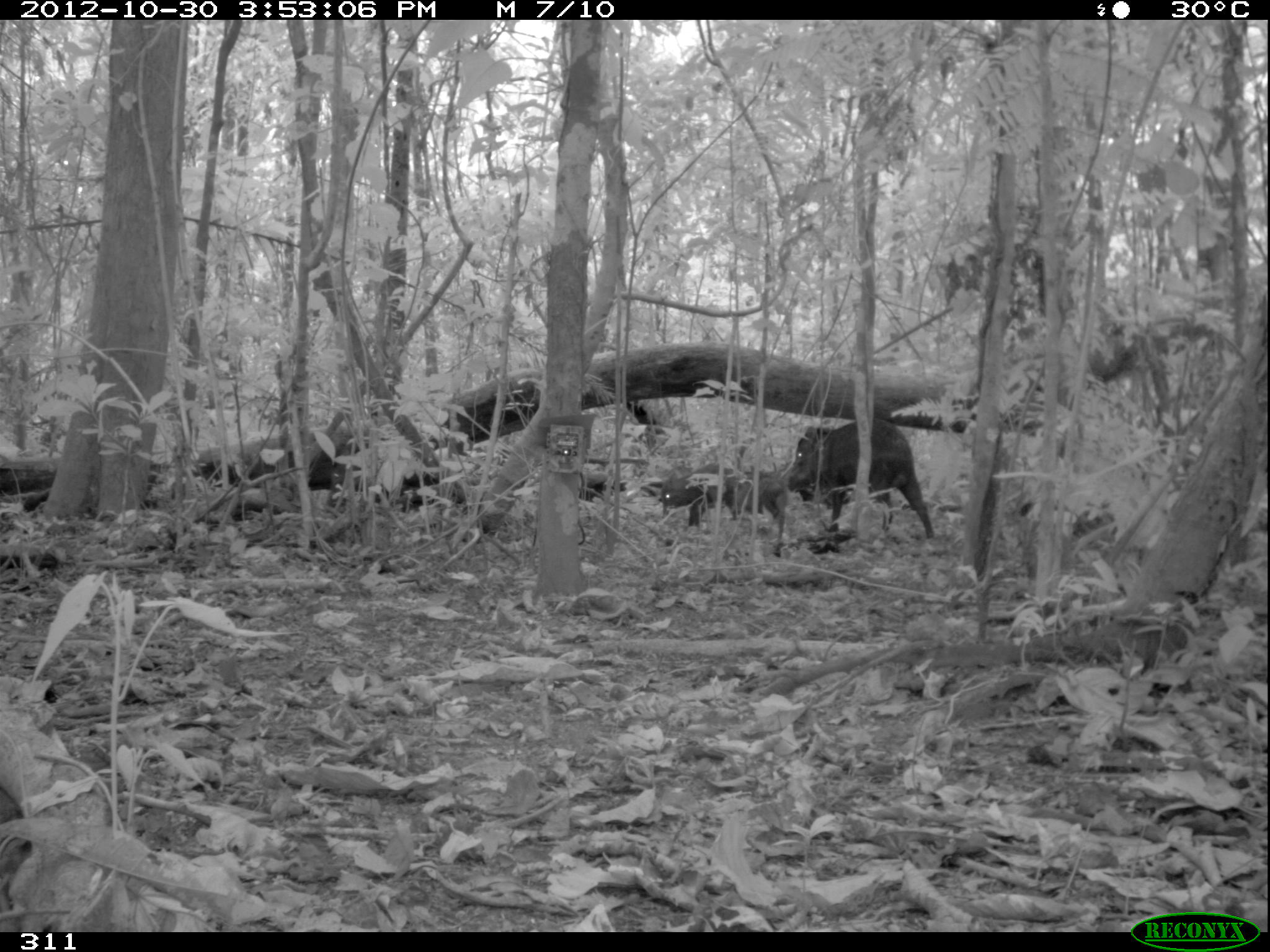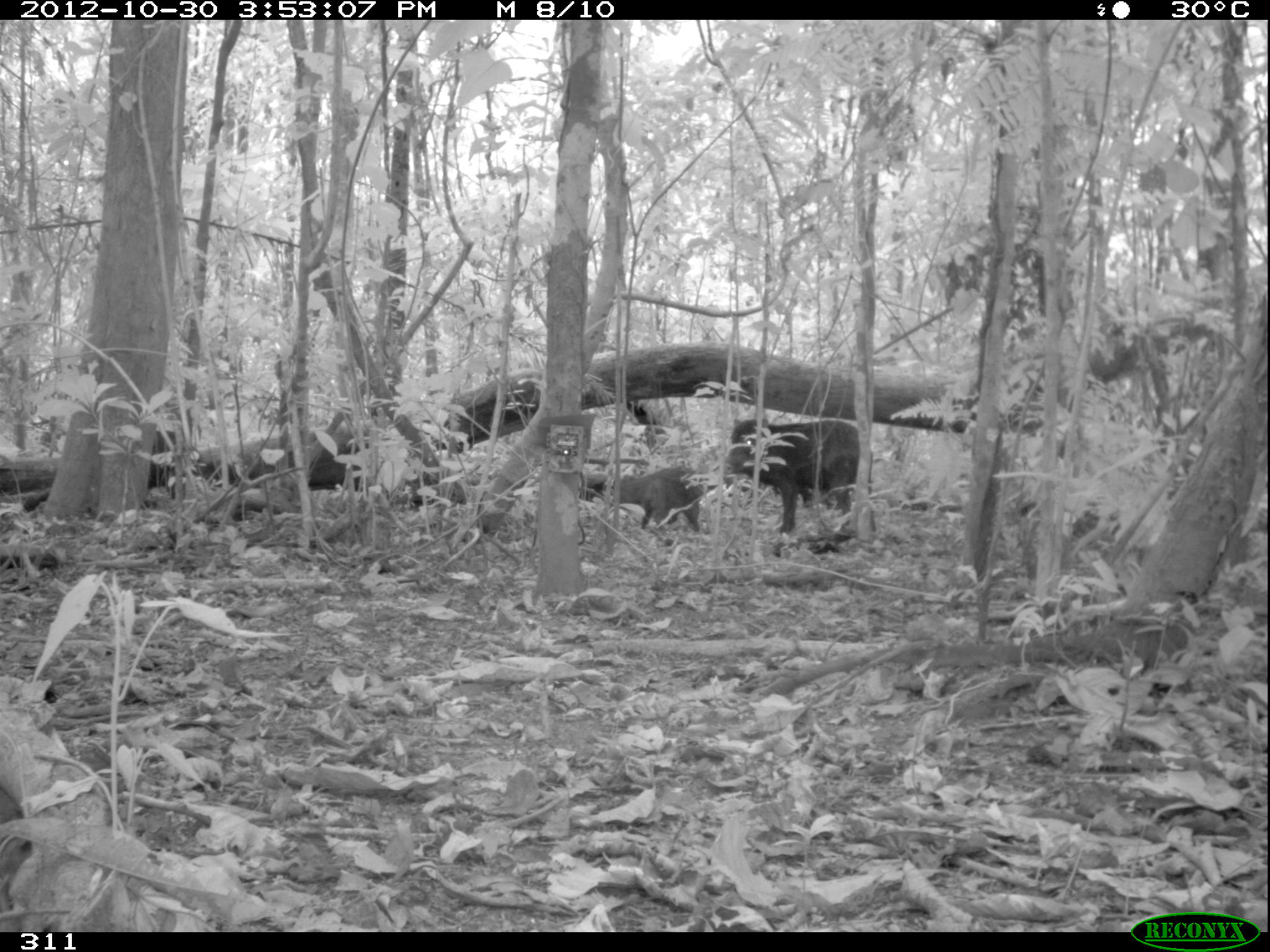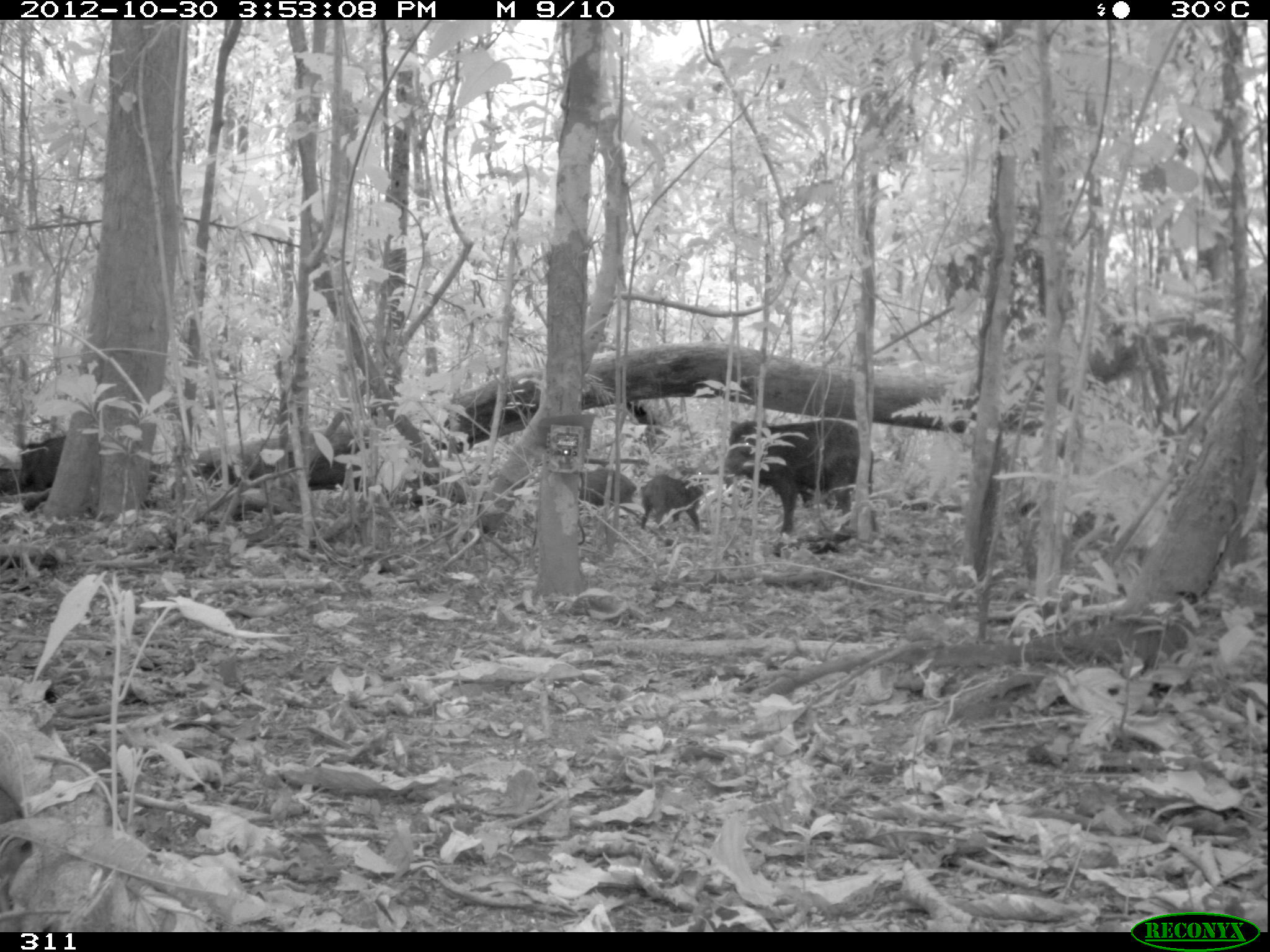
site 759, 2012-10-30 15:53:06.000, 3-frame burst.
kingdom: Animalia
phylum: Chordata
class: Mammalia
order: Artiodactyla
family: Tayassuidae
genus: Tayassu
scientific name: Tayassu pecari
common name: white-lipped peccary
Tayassu pecari (white-lipped peccary).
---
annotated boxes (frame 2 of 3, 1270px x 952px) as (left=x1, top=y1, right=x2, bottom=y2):
tayassu pecari: (left=723, top=417, right=874, bottom=535); (left=611, top=466, right=708, bottom=533); (left=582, top=471, right=608, bottom=501)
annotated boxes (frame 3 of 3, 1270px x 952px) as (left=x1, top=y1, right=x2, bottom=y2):
tayassu pecari: (left=723, top=418, right=877, bottom=540); (left=639, top=474, right=712, bottom=533); (left=8, top=436, right=66, bottom=494); (left=580, top=468, right=636, bottom=506)